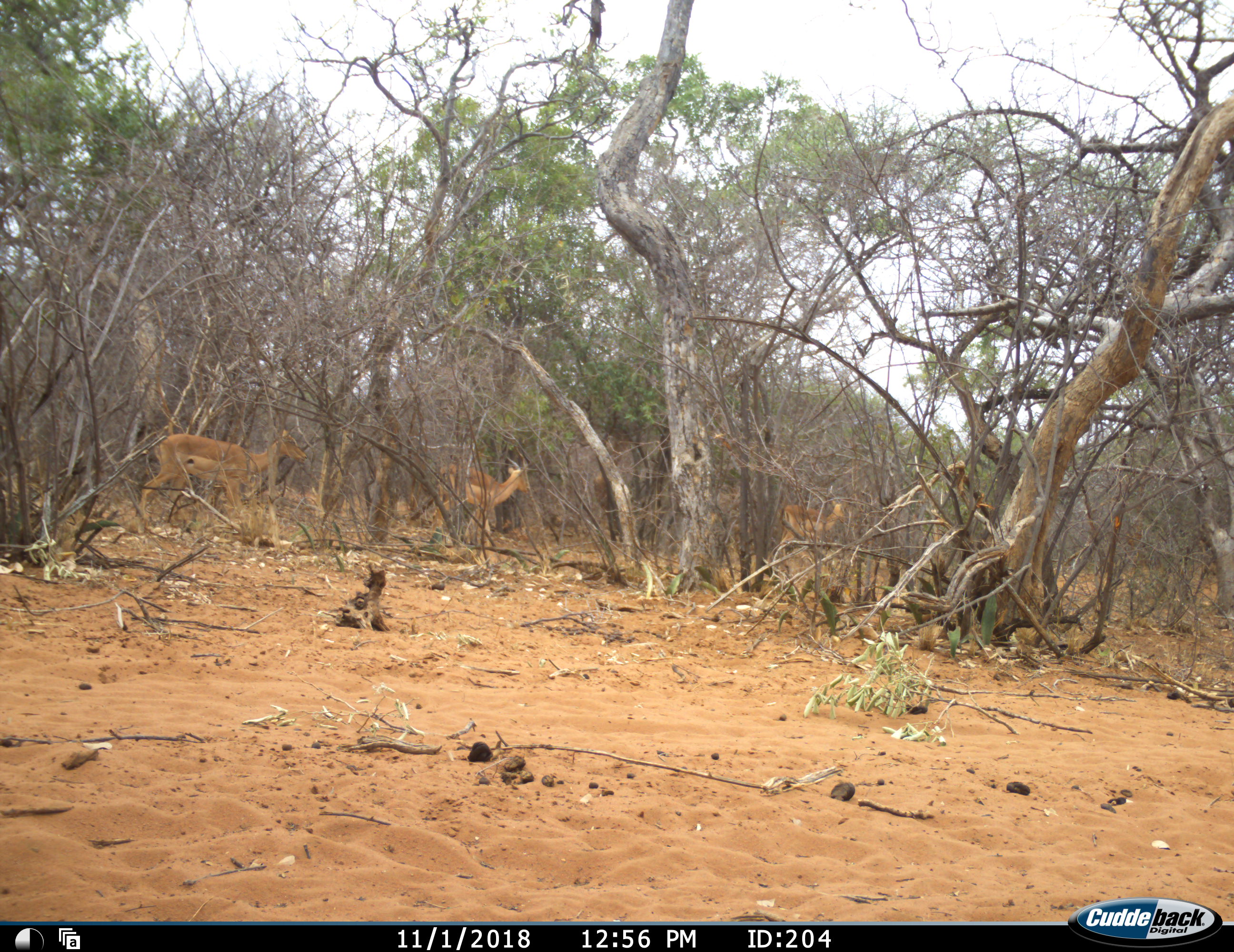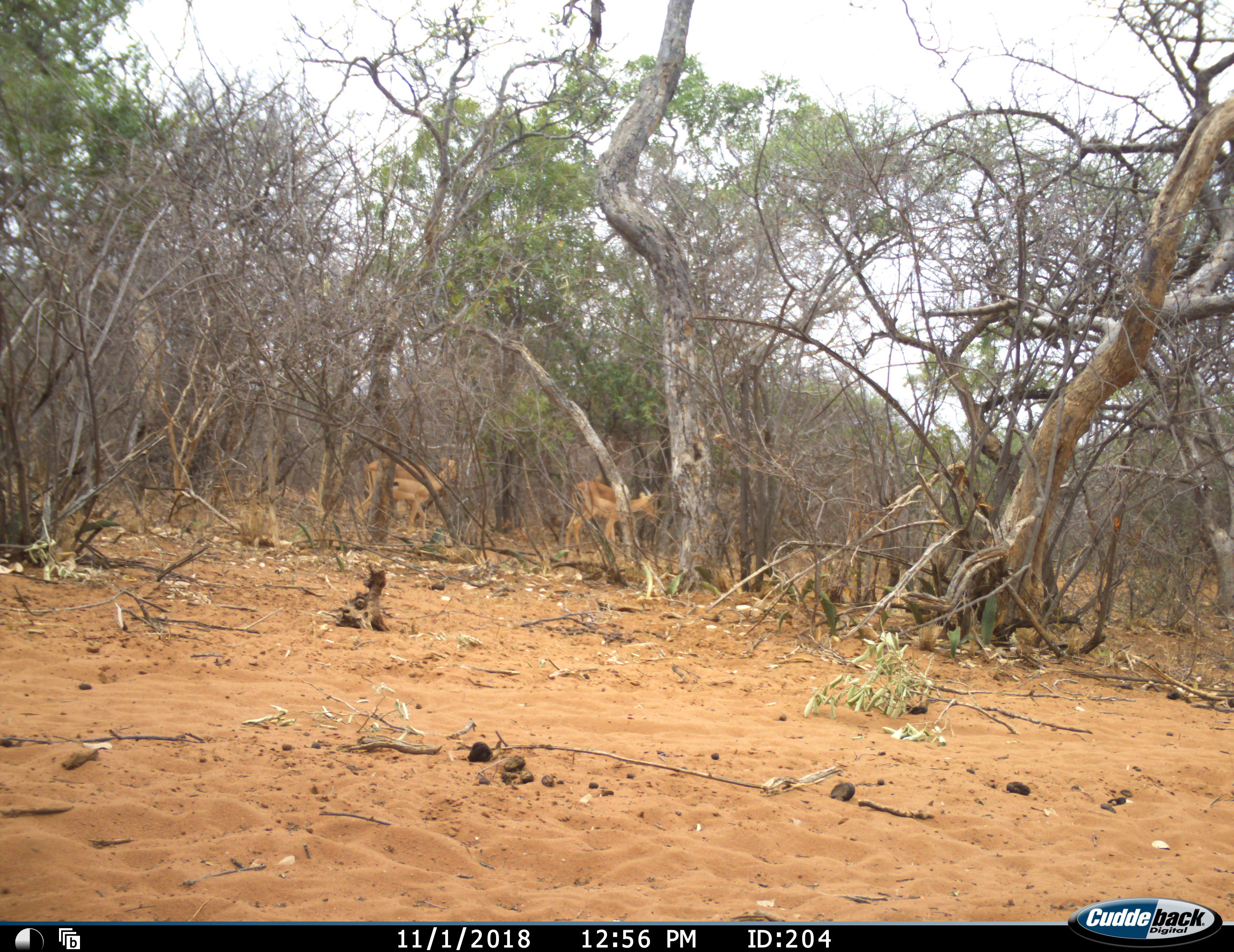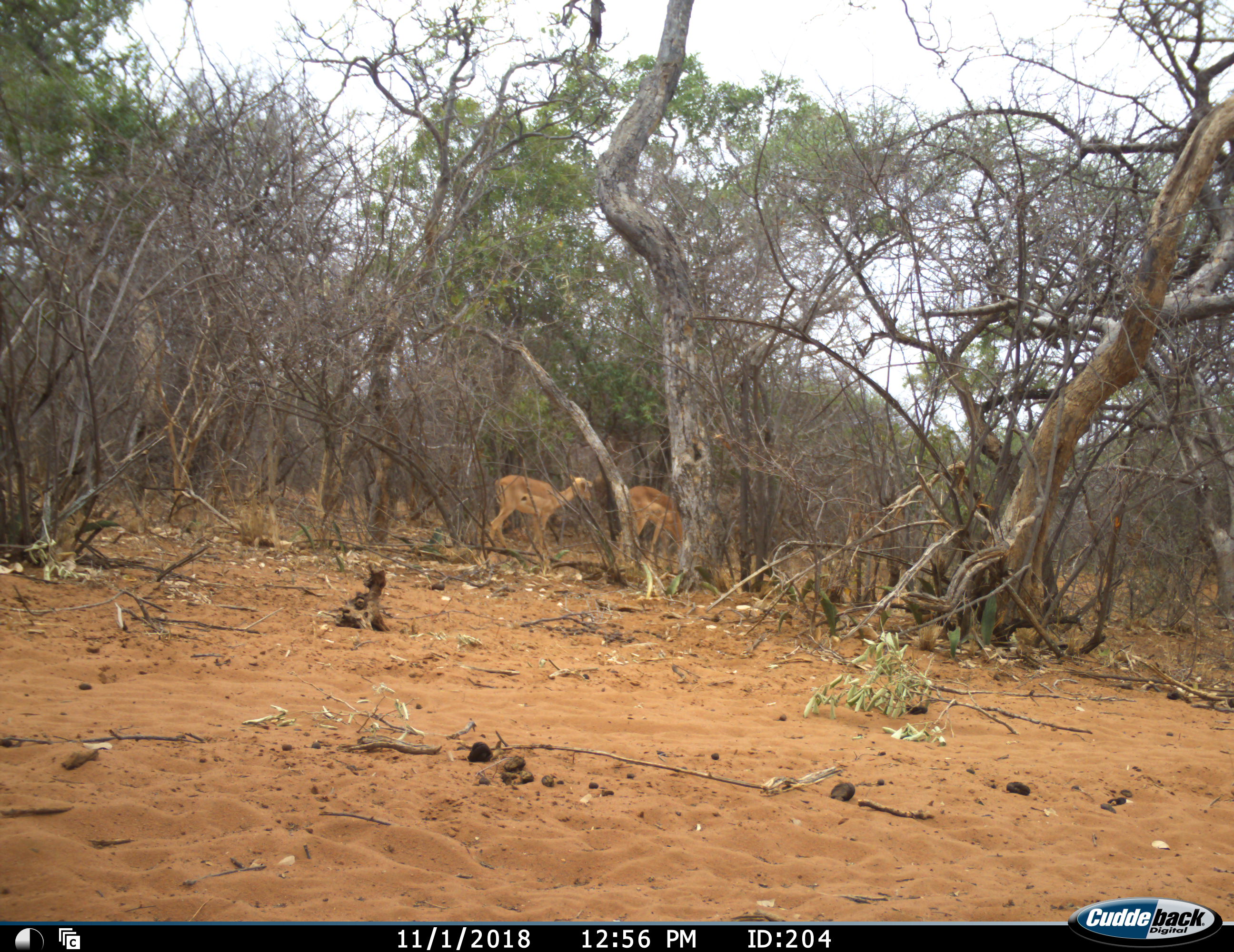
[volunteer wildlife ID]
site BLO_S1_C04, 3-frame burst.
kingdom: Animalia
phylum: Chordata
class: Mammalia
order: Artiodactyla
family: Bovidae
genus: Aepyceros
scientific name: Aepyceros melampus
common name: impala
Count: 3.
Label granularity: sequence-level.